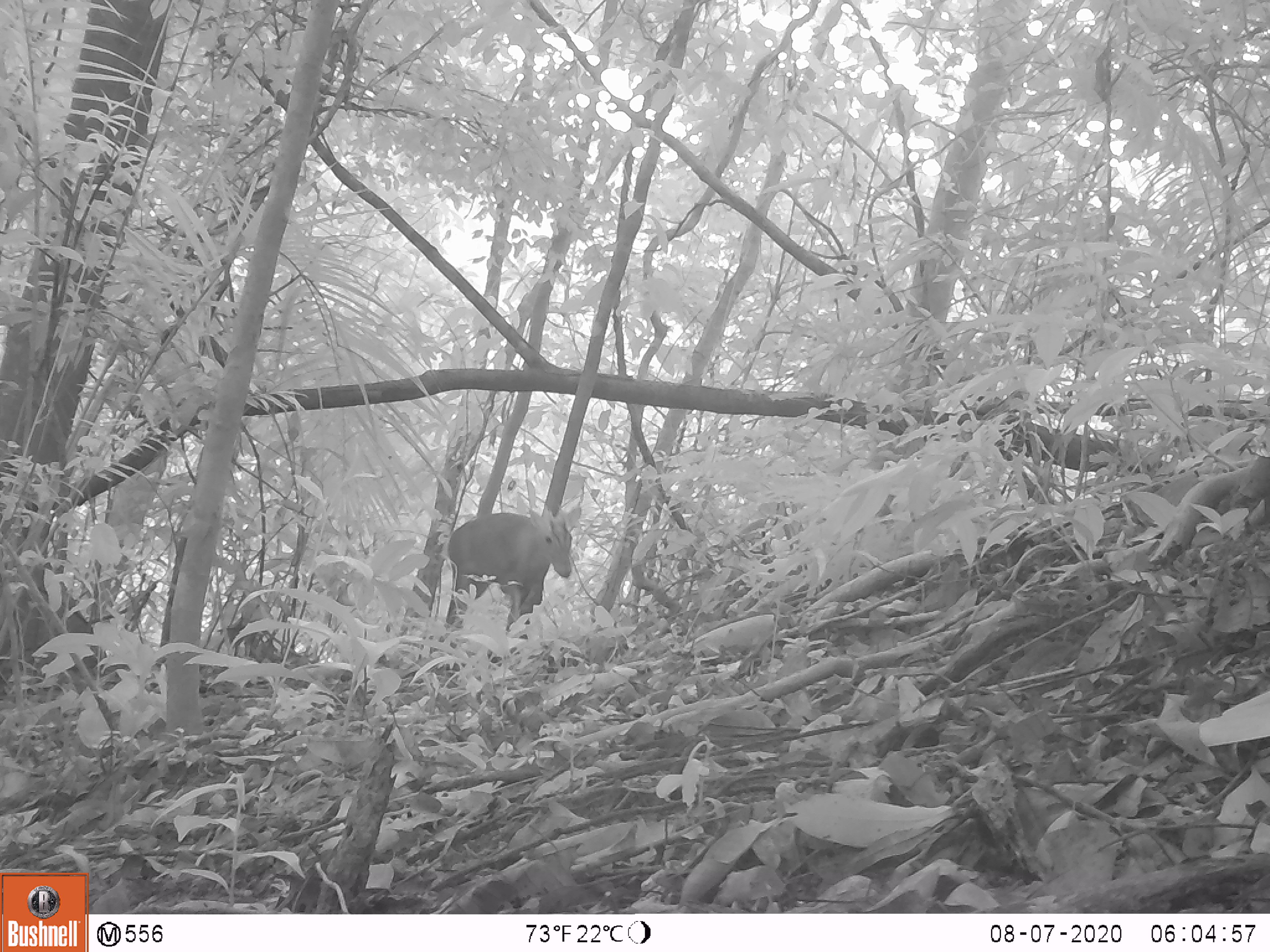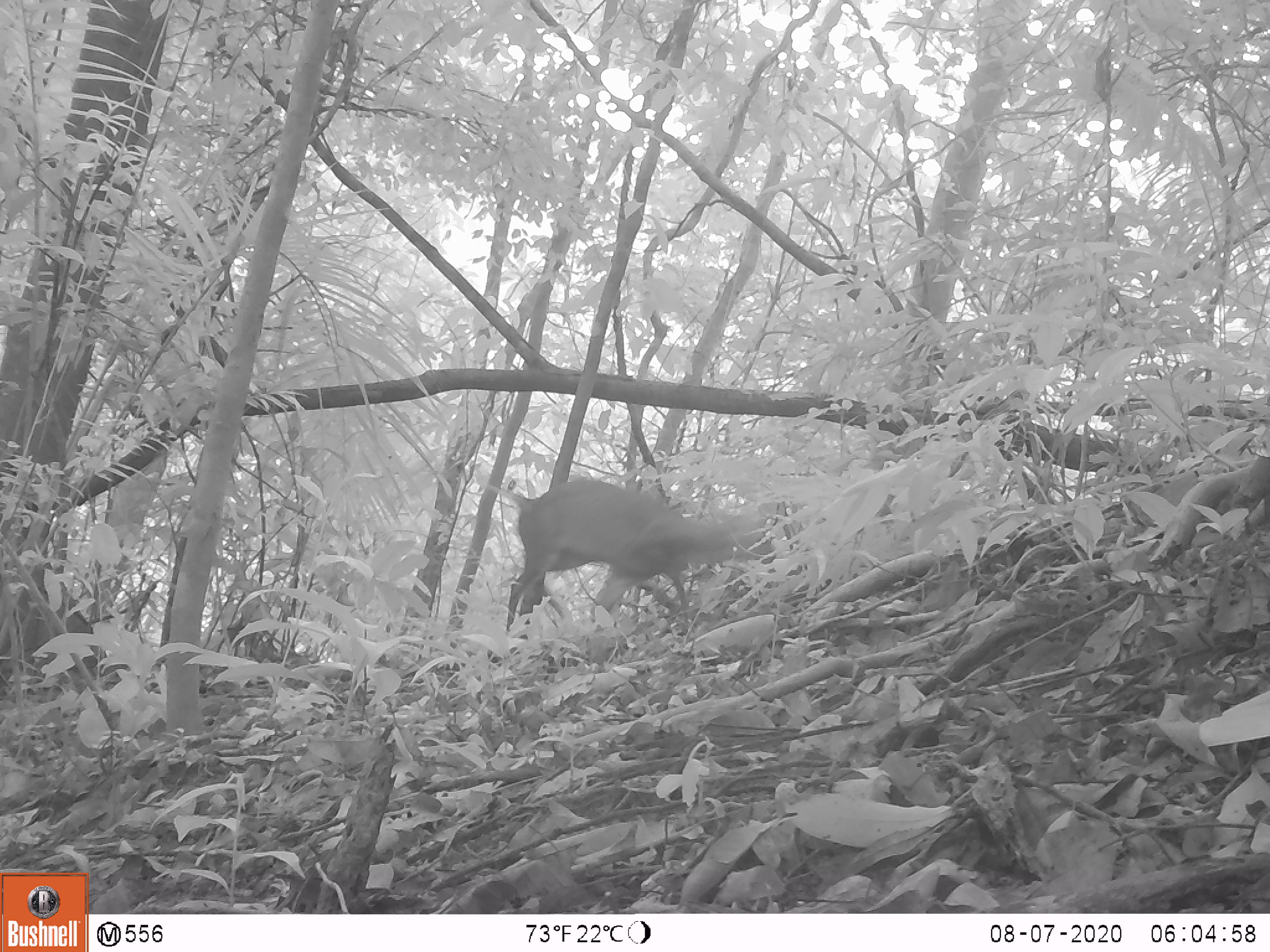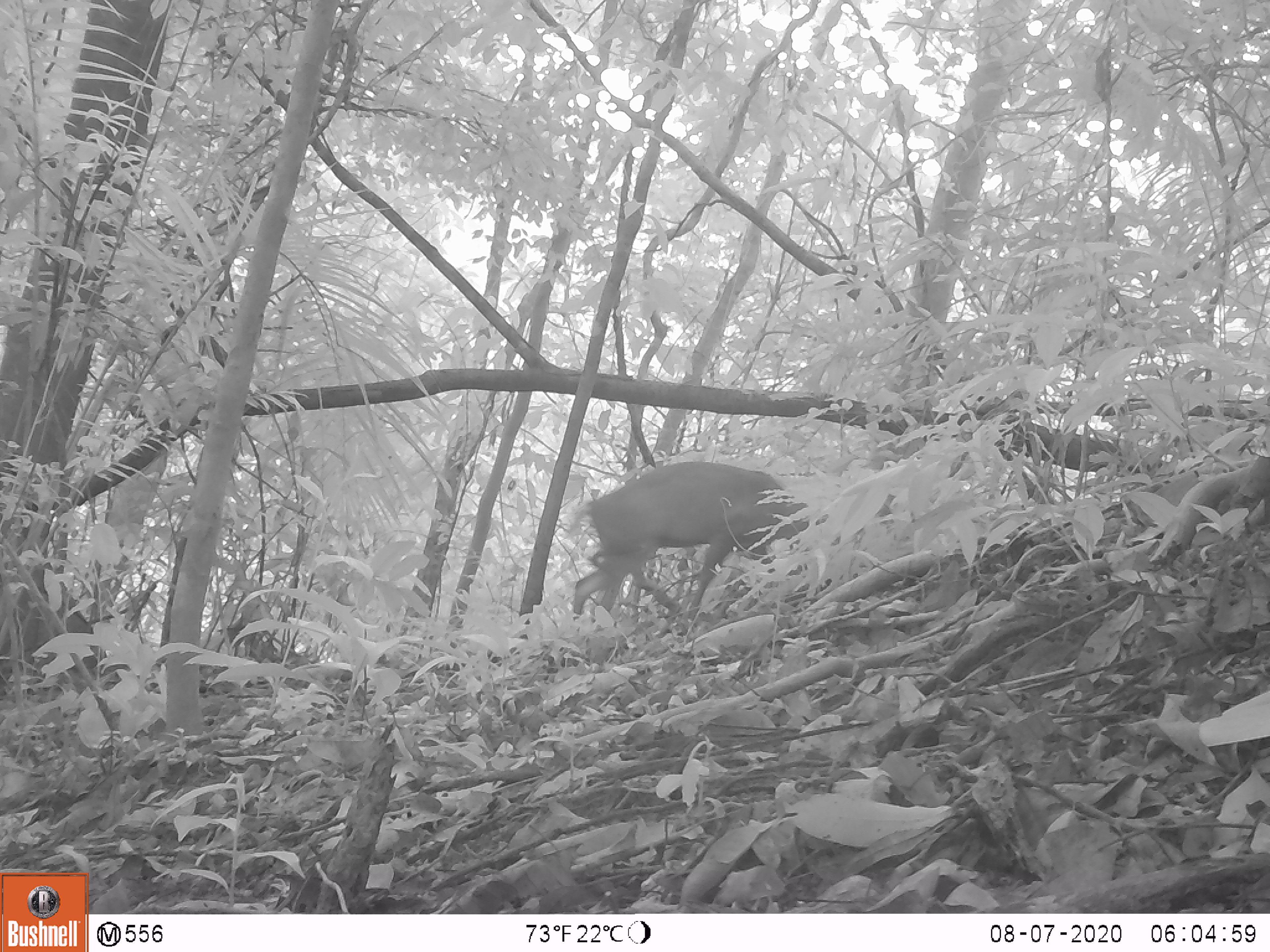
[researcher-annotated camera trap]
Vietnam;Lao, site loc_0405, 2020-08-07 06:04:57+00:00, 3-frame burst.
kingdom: Animalia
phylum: Chordata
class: Mammalia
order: Artiodactyla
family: Cervidae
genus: Muntiacus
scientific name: Muntiacus rooseveltorum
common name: roosevelt's muntjac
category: roosevelts muntjac group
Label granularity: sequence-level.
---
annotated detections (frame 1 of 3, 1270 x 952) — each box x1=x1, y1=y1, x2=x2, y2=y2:
roosevelts muntjac group: x1=446, y1=501, x2=582, y2=641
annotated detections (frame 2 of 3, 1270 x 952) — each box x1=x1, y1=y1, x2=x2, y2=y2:
roosevelts muntjac group: x1=473, y1=463, x2=777, y2=640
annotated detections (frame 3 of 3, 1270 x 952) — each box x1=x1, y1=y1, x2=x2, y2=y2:
roosevelts muntjac group: x1=567, y1=460, x2=838, y2=635